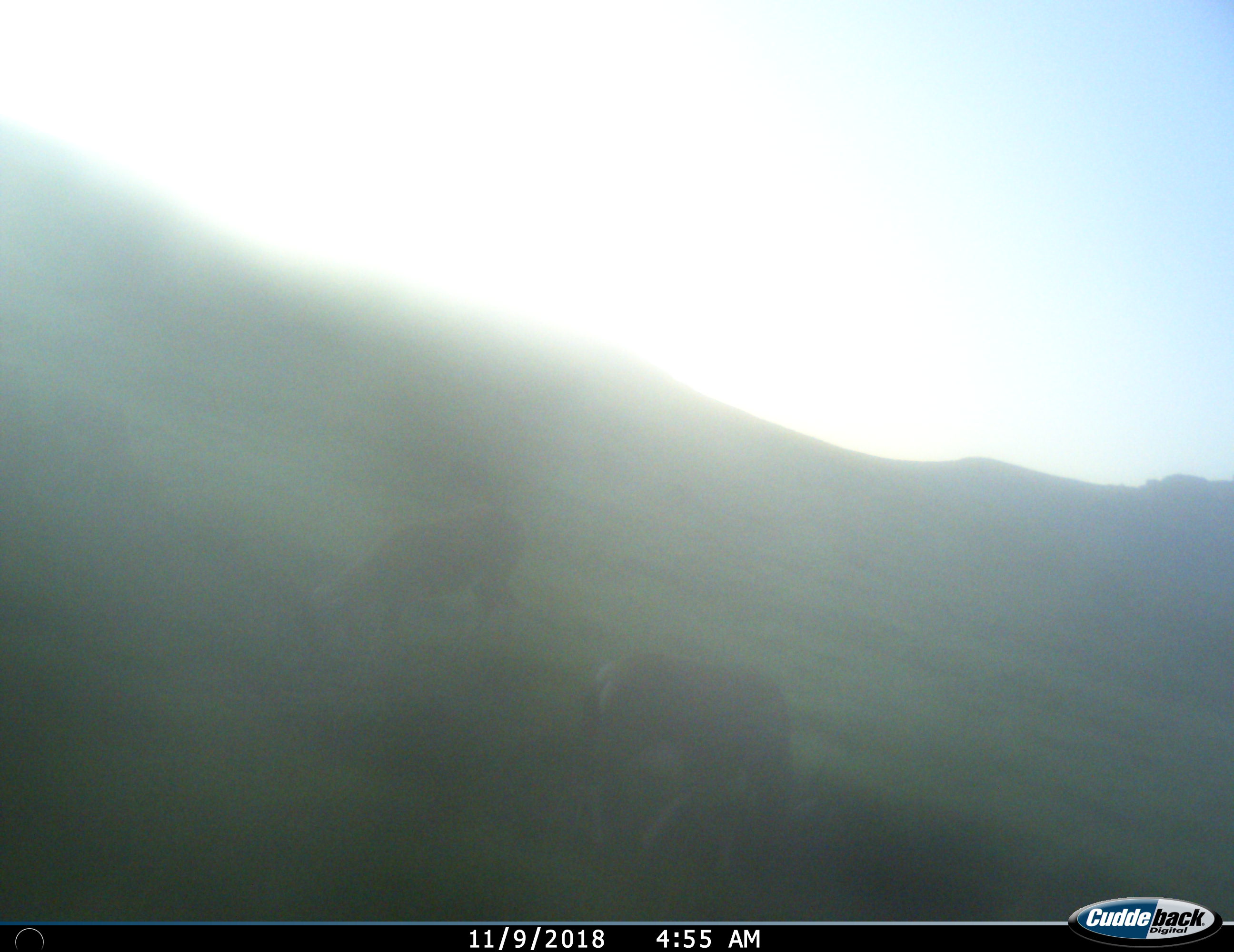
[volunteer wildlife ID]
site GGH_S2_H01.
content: unidentified animal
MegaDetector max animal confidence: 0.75